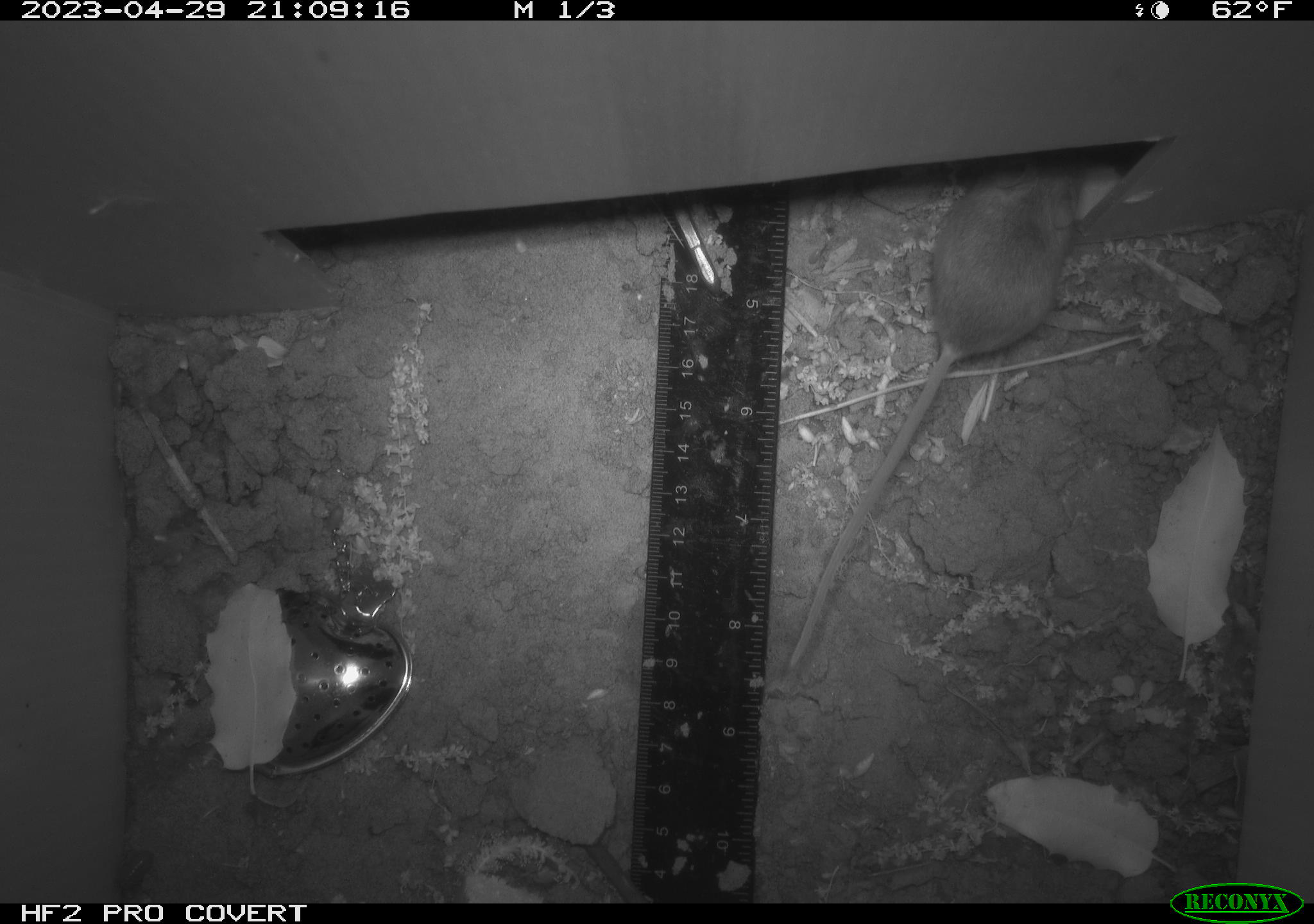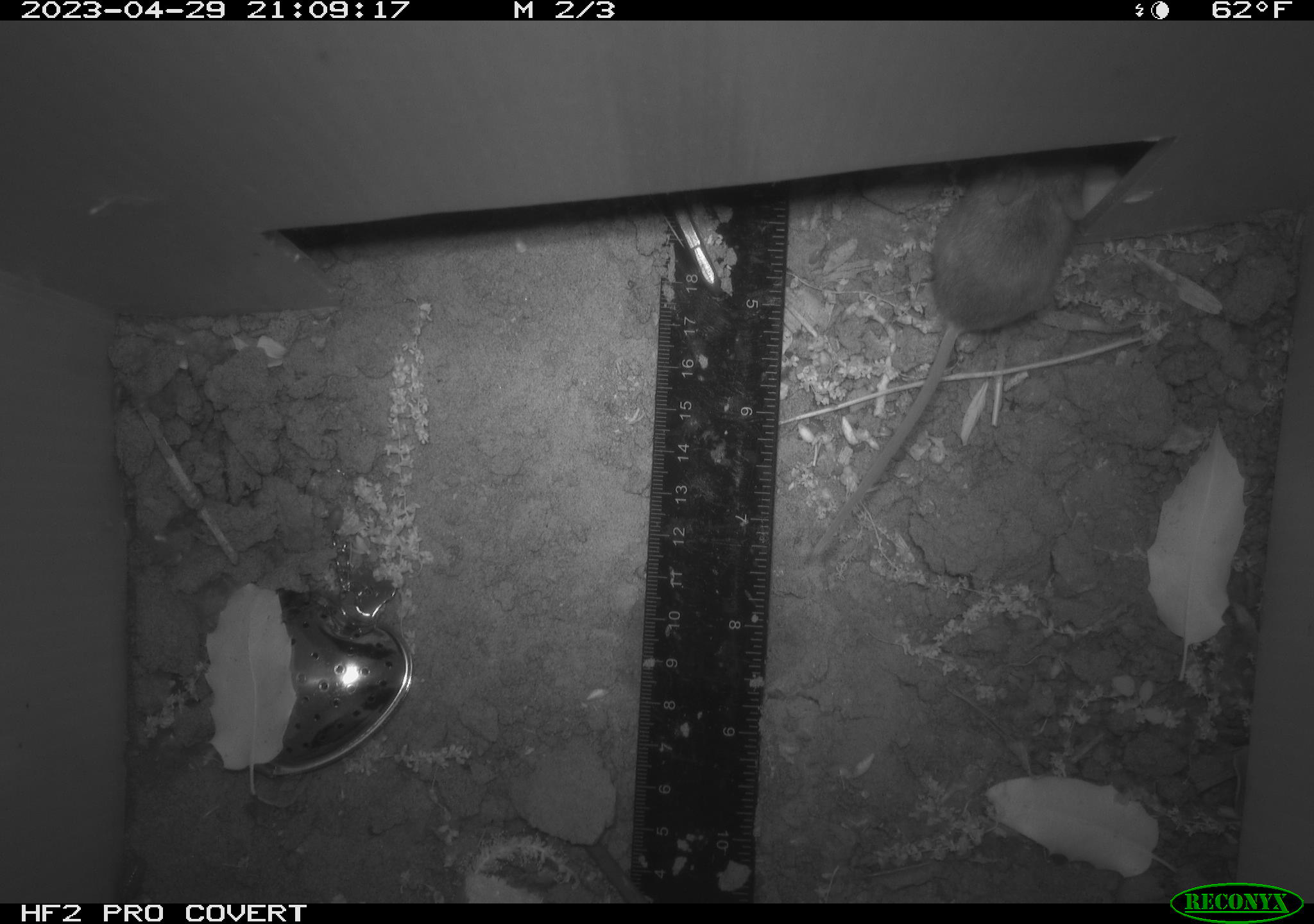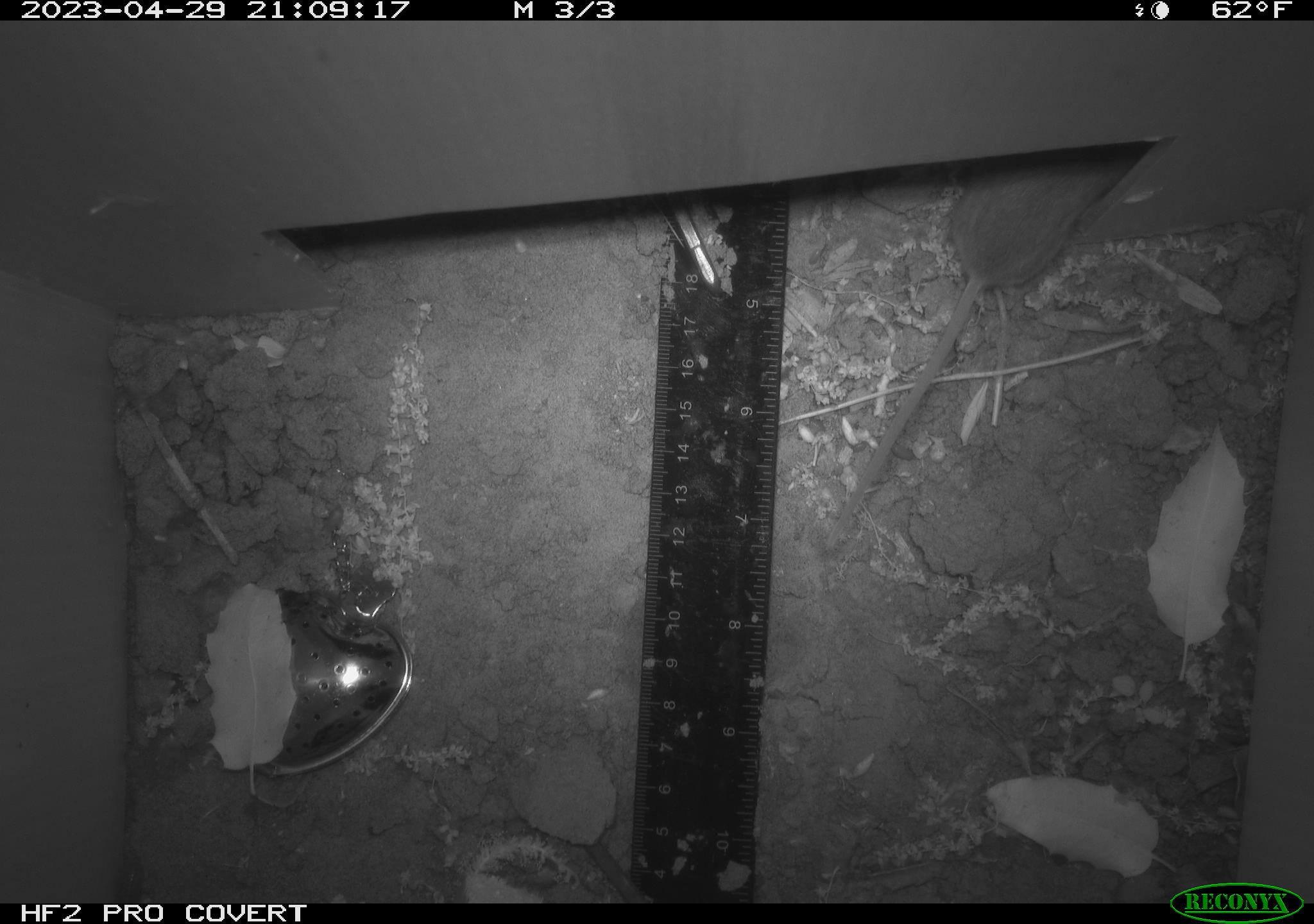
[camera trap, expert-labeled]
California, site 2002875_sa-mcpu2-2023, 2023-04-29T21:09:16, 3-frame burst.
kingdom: Animalia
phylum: Chordata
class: Mammalia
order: Rodentia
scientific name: Rodentia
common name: mouse species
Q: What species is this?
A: Mouse species (Rodentia).